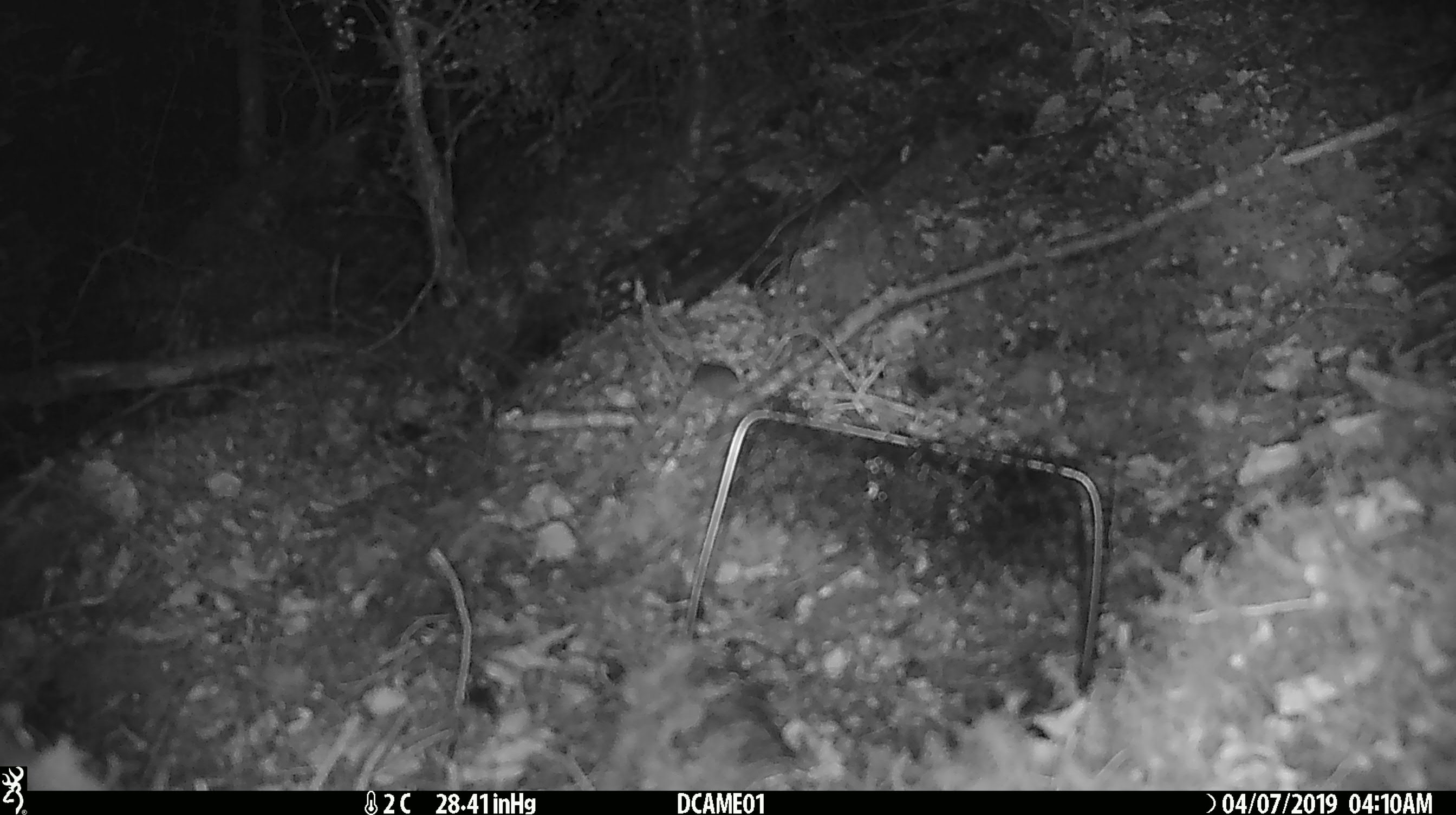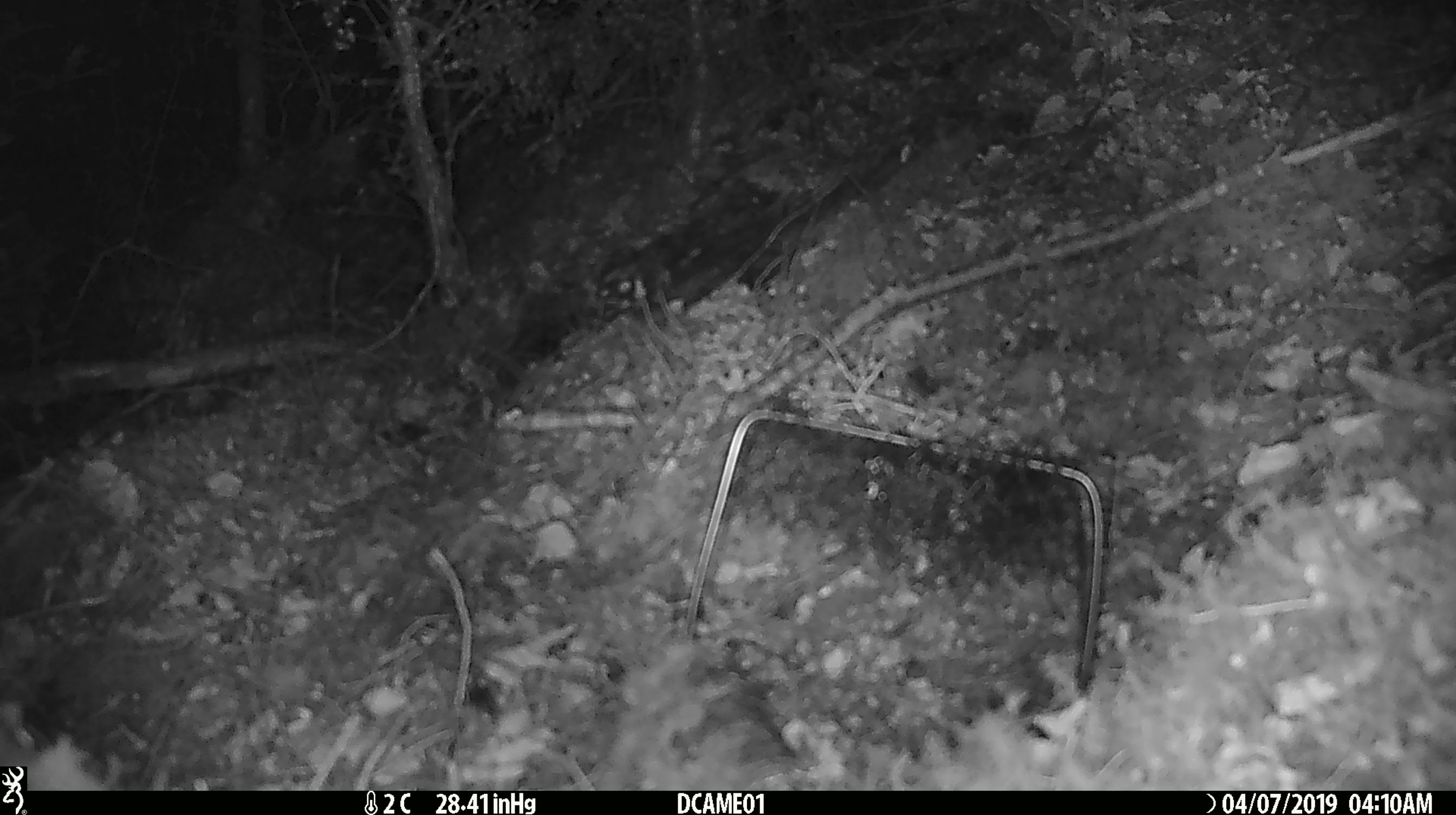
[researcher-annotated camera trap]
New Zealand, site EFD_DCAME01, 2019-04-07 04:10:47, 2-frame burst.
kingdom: Animalia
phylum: Chordata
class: Mammalia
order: Rodentia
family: Muridae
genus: Mus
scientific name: Mus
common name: mouse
Mouse (Mus).